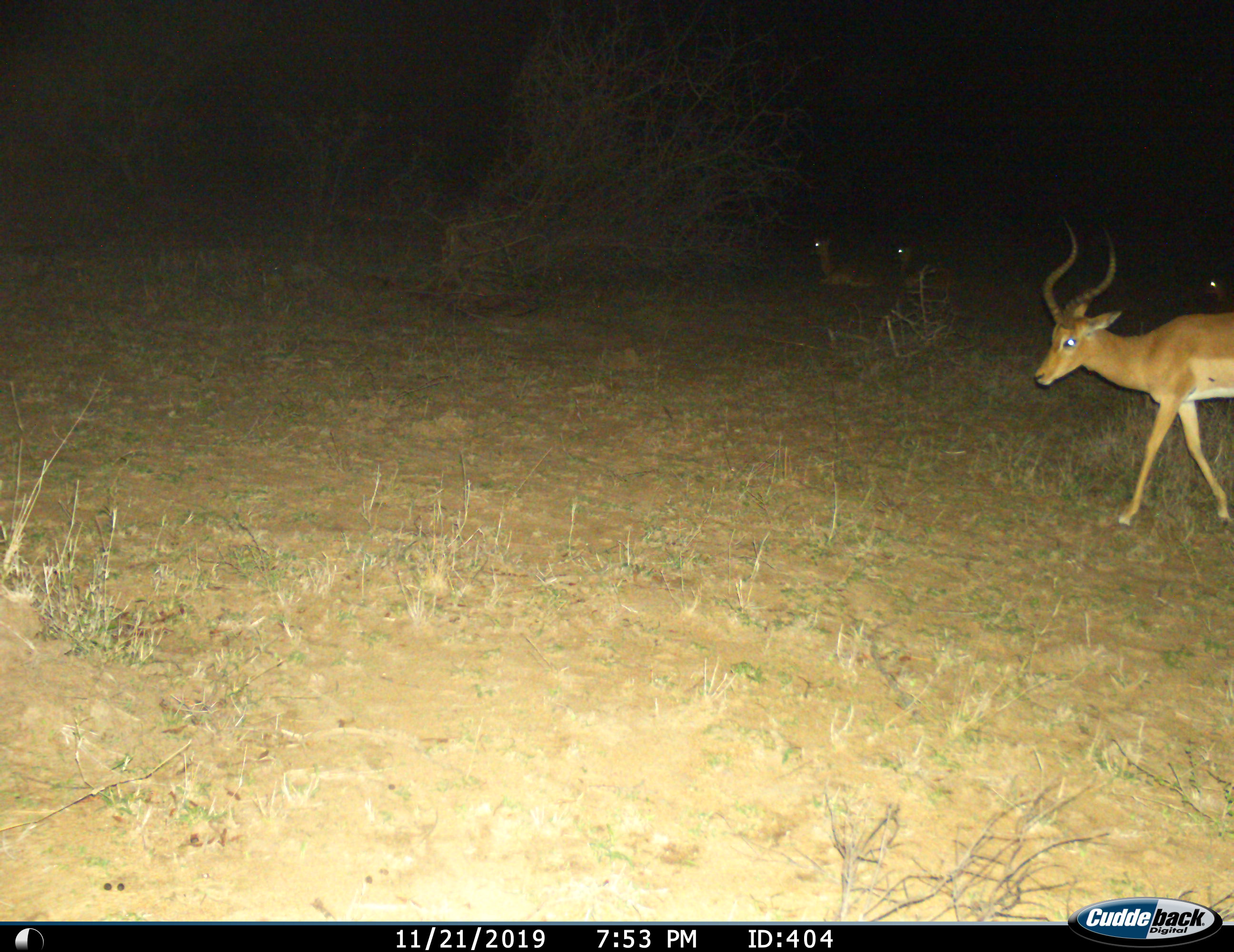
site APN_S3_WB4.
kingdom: Animalia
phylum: Chordata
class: Mammalia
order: Artiodactyla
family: Bovidae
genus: Aepyceros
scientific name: Aepyceros melampus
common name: impala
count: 4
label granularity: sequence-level